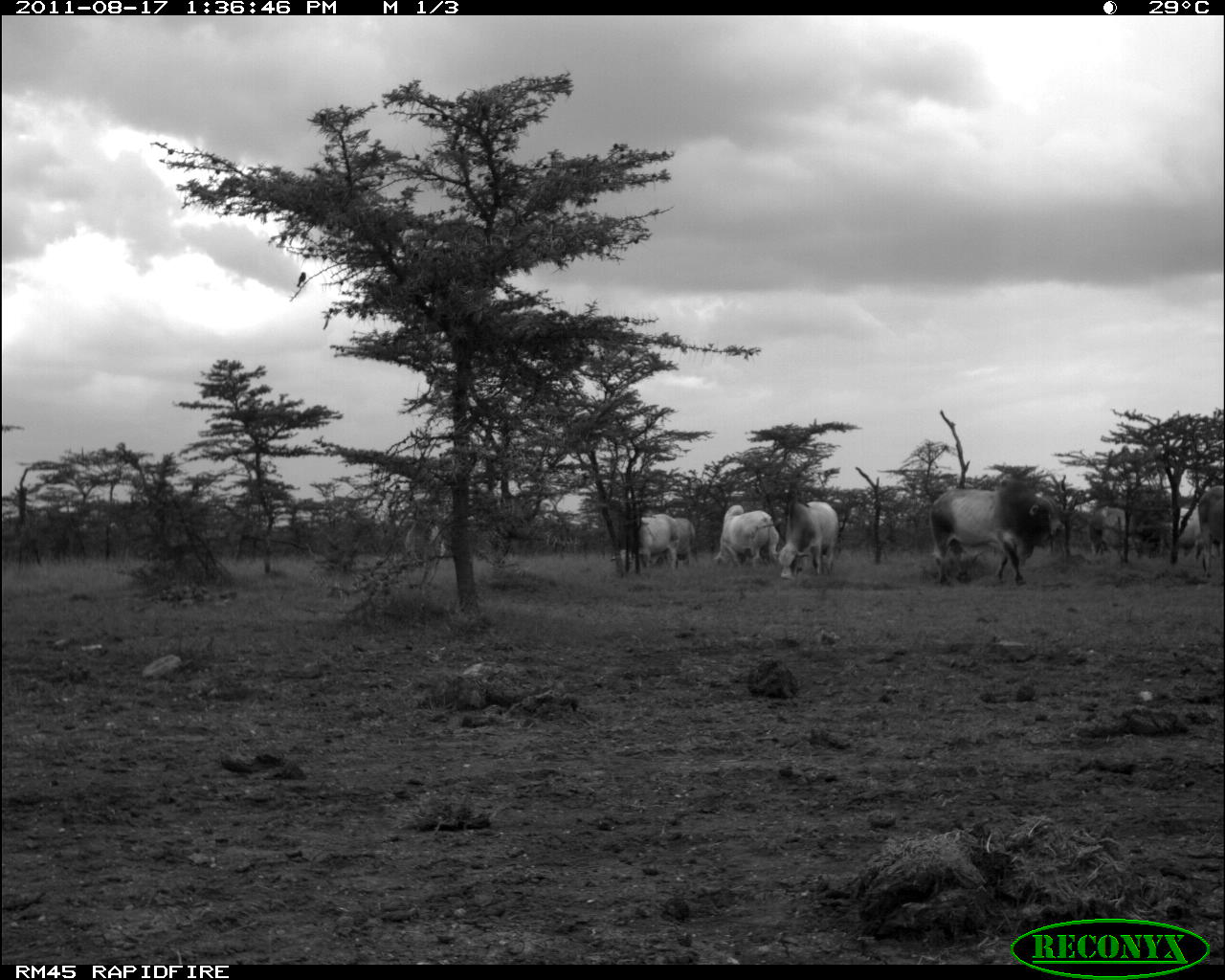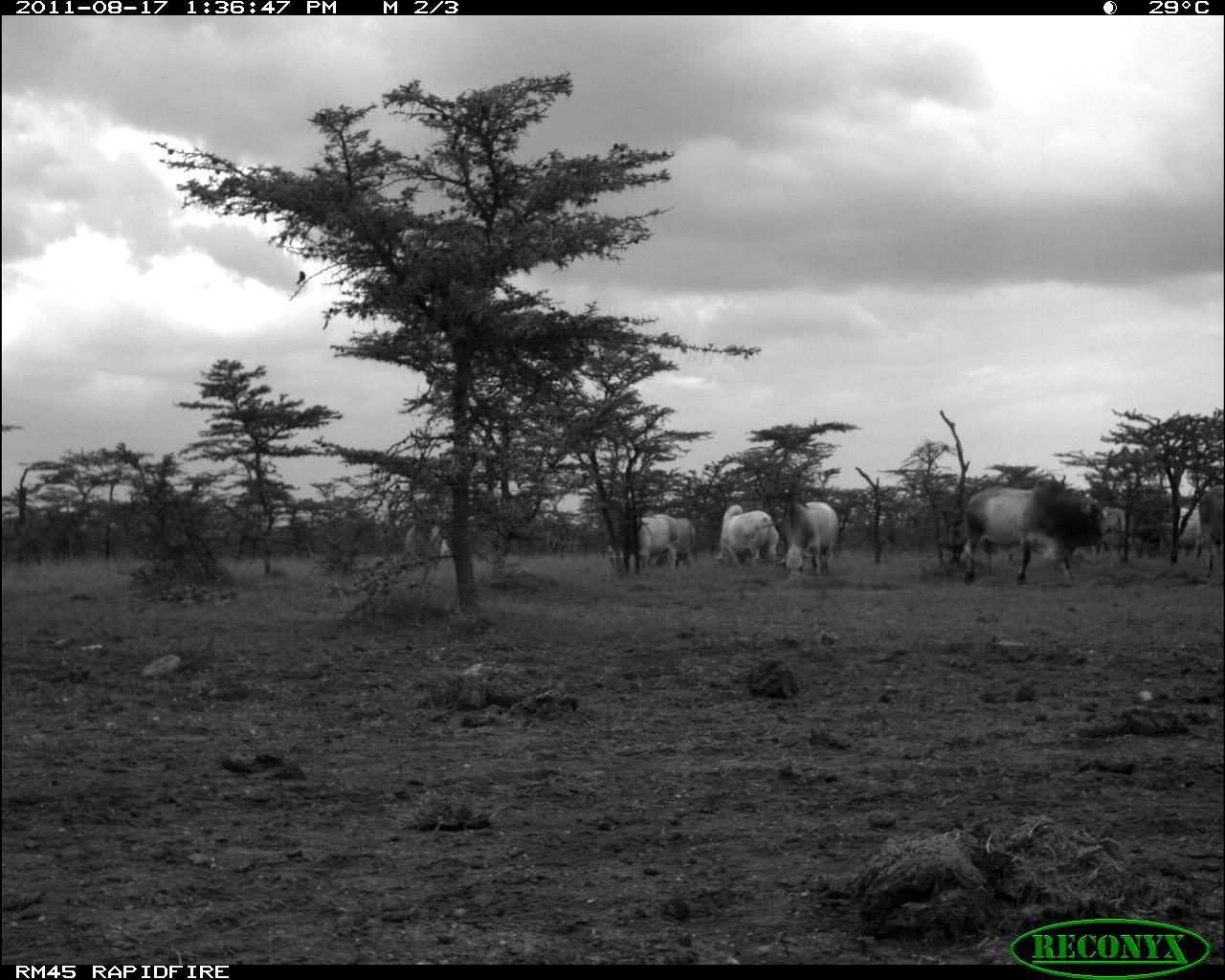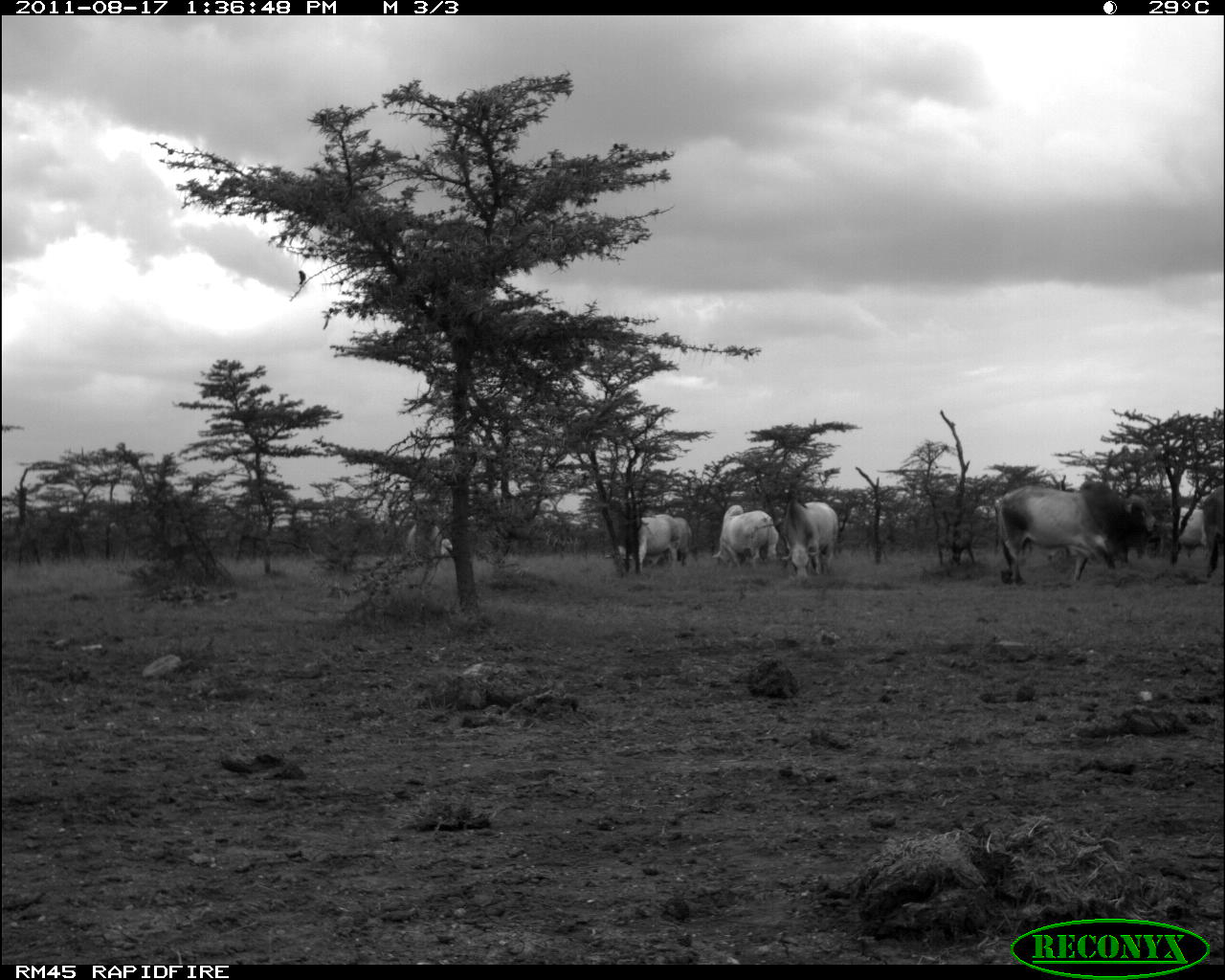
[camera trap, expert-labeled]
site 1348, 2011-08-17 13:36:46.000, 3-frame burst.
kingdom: Animalia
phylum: Chordata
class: Mammalia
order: Artiodactyla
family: Bovidae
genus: Bos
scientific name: Bos taurus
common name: domestic cattle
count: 7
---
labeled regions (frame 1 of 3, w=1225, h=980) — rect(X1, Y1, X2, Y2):
bos taurus: rect(931, 479, 1064, 584); rect(771, 501, 838, 583); rect(711, 505, 778, 569); rect(616, 513, 683, 569); rect(1148, 513, 1210, 561); rect(402, 521, 446, 584); rect(1088, 502, 1132, 564); rect(1193, 490, 1225, 574); rect(641, 518, 696, 566)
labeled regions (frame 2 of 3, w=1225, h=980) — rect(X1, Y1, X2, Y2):
bos taurus: rect(962, 478, 1109, 592); rect(780, 502, 839, 577); rect(403, 505, 451, 596); rect(609, 515, 677, 569); rect(716, 505, 777, 564); rect(1066, 503, 1126, 558); rect(1151, 506, 1213, 558); rect(630, 518, 694, 566); rect(1197, 488, 1225, 578)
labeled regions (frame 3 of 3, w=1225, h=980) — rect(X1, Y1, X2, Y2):
bos taurus: rect(997, 480, 1155, 583); rect(778, 498, 838, 581); rect(713, 505, 778, 571); rect(605, 514, 678, 572); rect(632, 517, 692, 572); rect(1164, 506, 1224, 559); rect(401, 523, 455, 575); rect(1203, 486, 1225, 581)